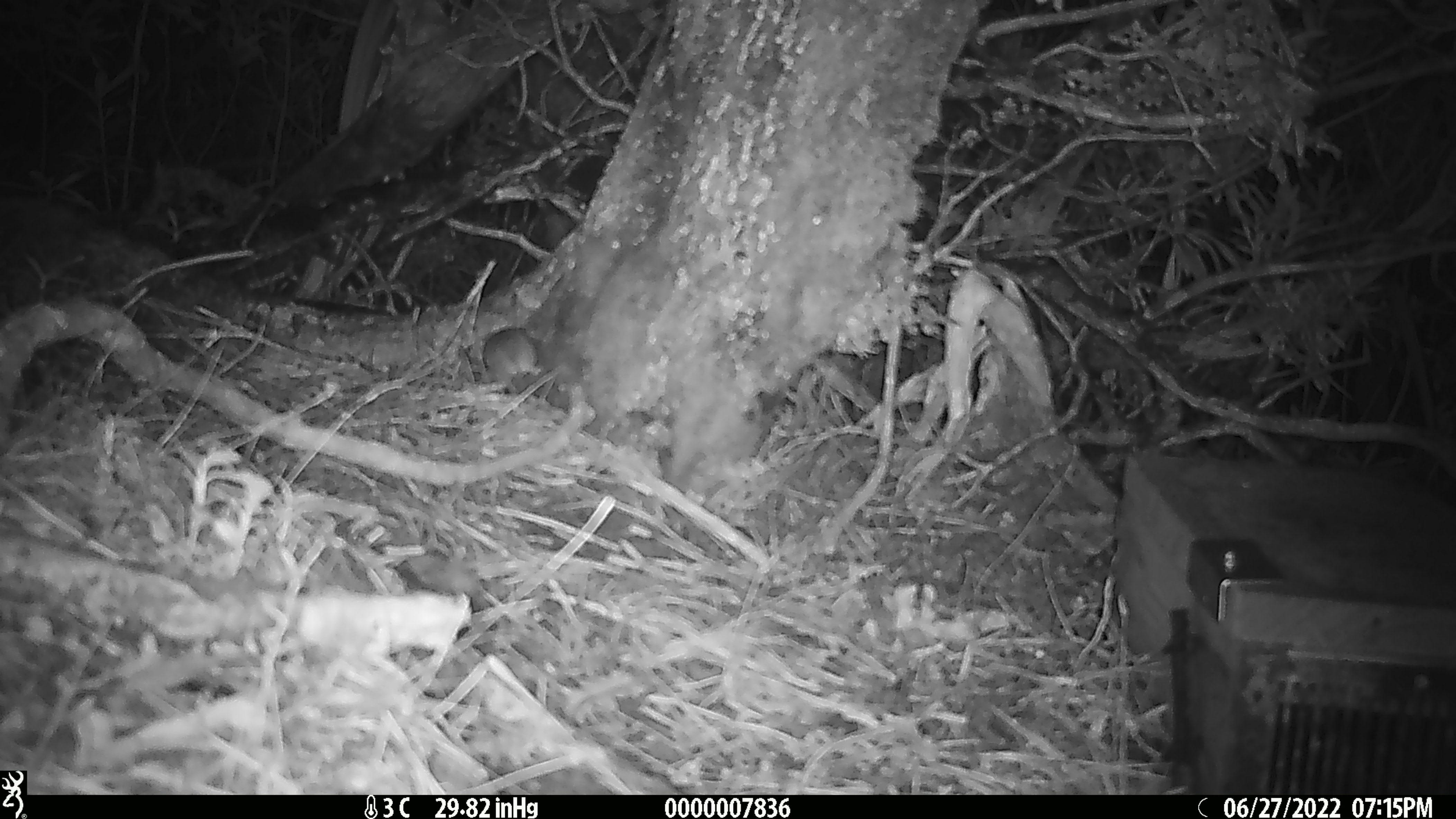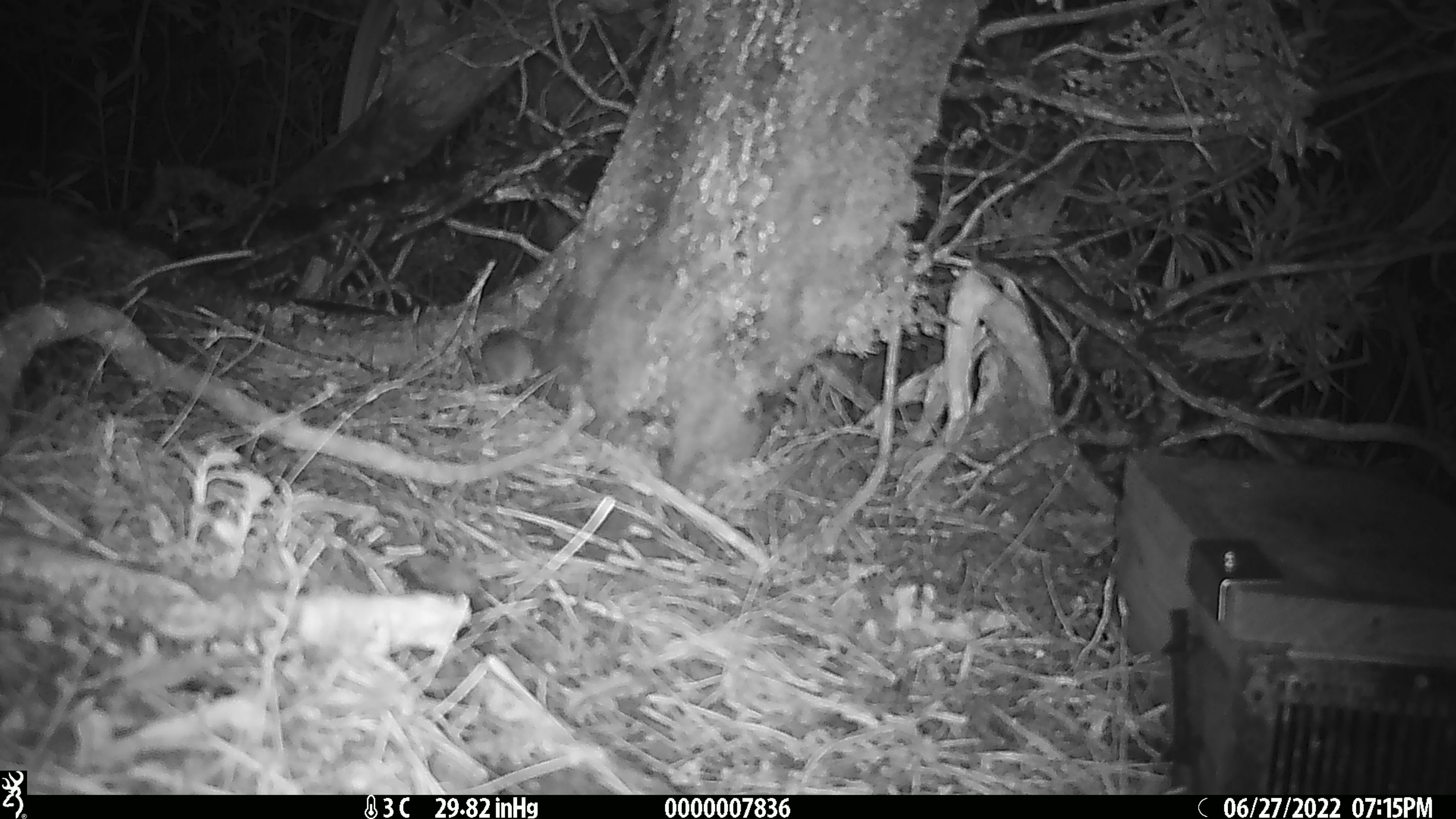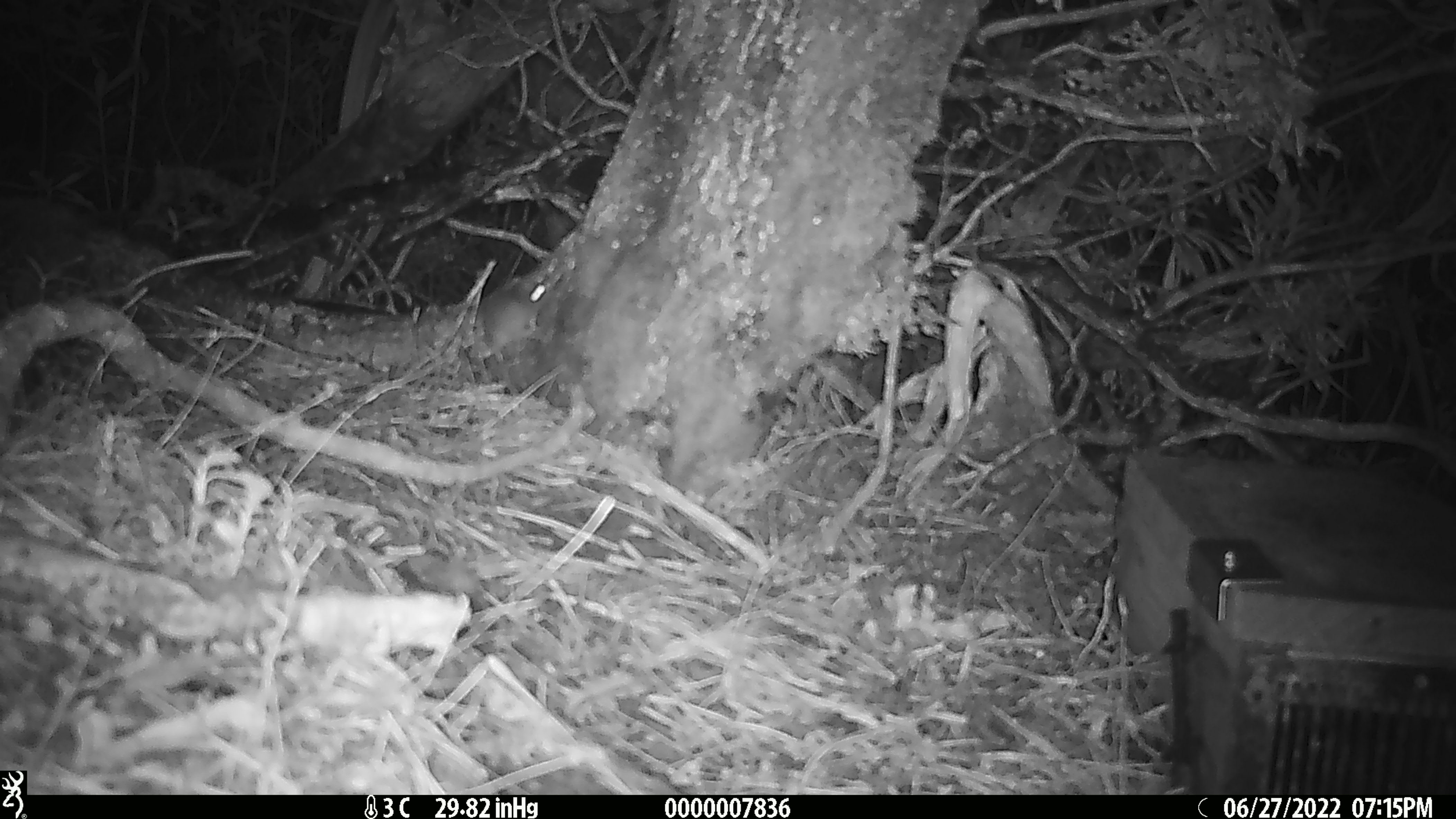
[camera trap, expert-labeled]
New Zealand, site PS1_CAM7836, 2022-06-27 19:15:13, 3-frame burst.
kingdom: Animalia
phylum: Chordata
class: Mammalia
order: Rodentia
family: Muridae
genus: Mus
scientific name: Mus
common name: mouse